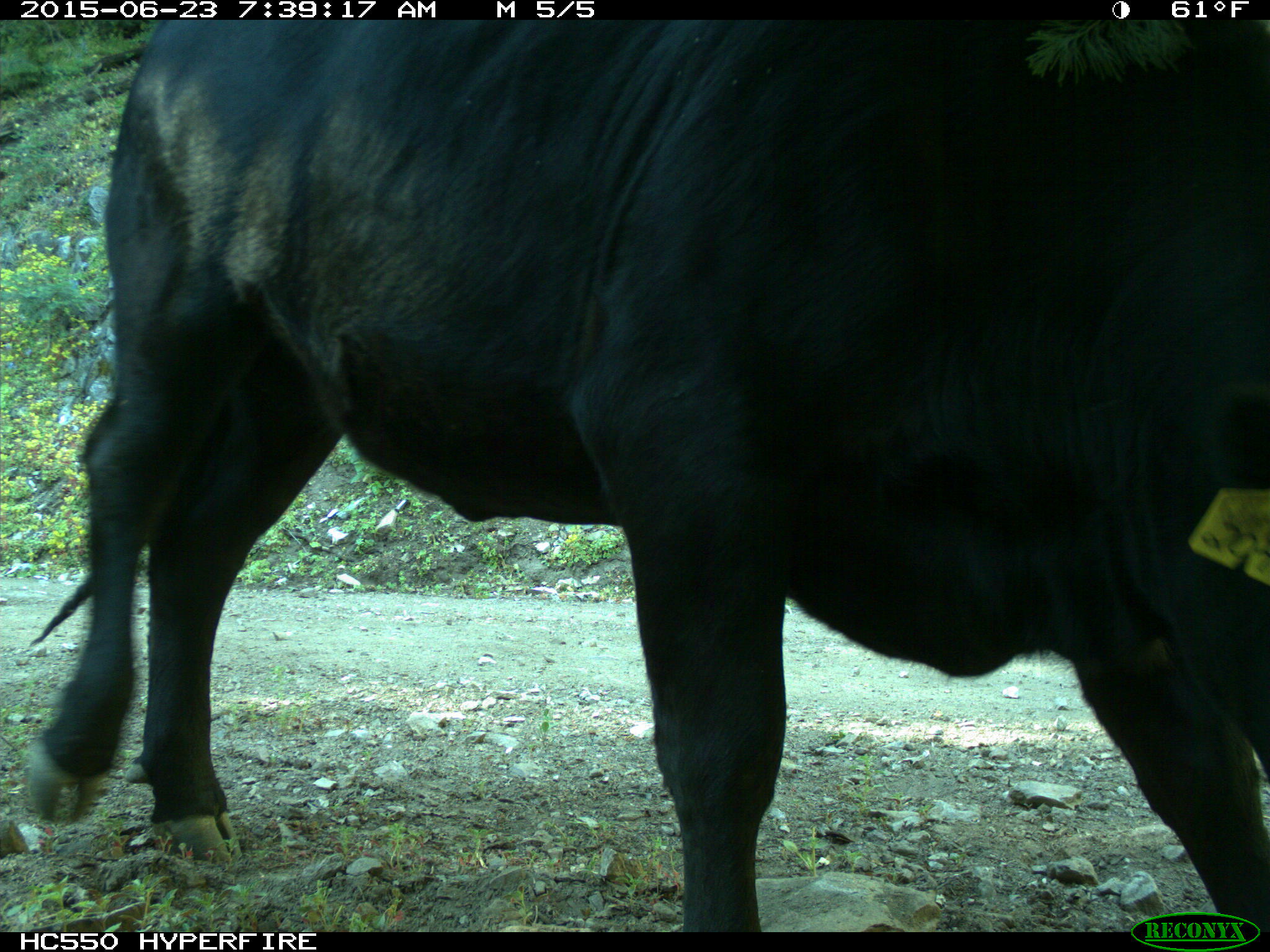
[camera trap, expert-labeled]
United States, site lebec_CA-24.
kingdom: Animalia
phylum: Chordata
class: Mammalia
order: Artiodactyla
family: Bovidae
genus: Bos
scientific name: Bos taurus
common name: domestic cow